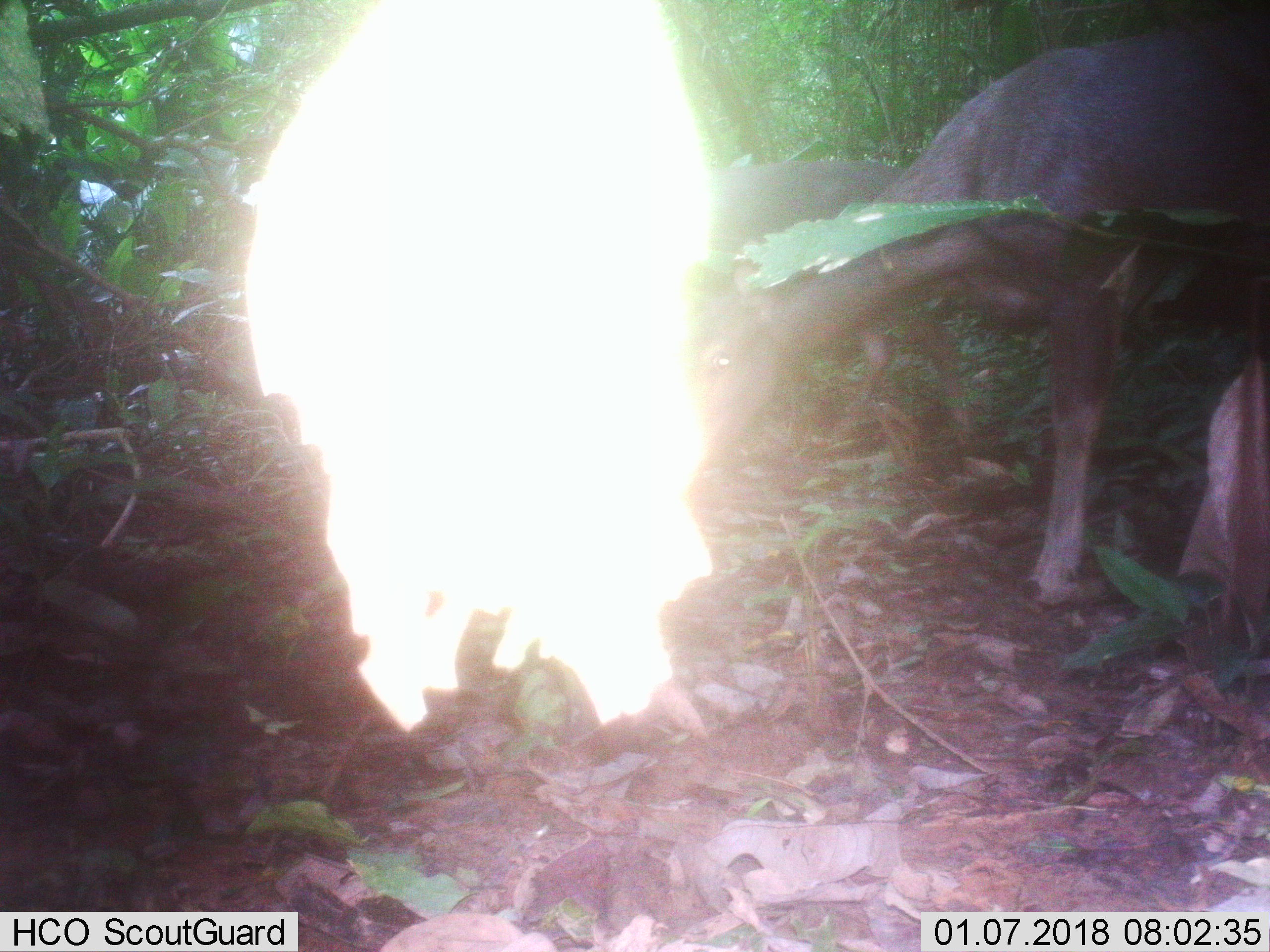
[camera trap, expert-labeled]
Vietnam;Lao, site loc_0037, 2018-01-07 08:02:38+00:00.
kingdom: Animalia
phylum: Chordata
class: Mammalia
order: Artiodactyla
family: Cervidae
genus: Rusa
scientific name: Rusa unicolor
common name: sambar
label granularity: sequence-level